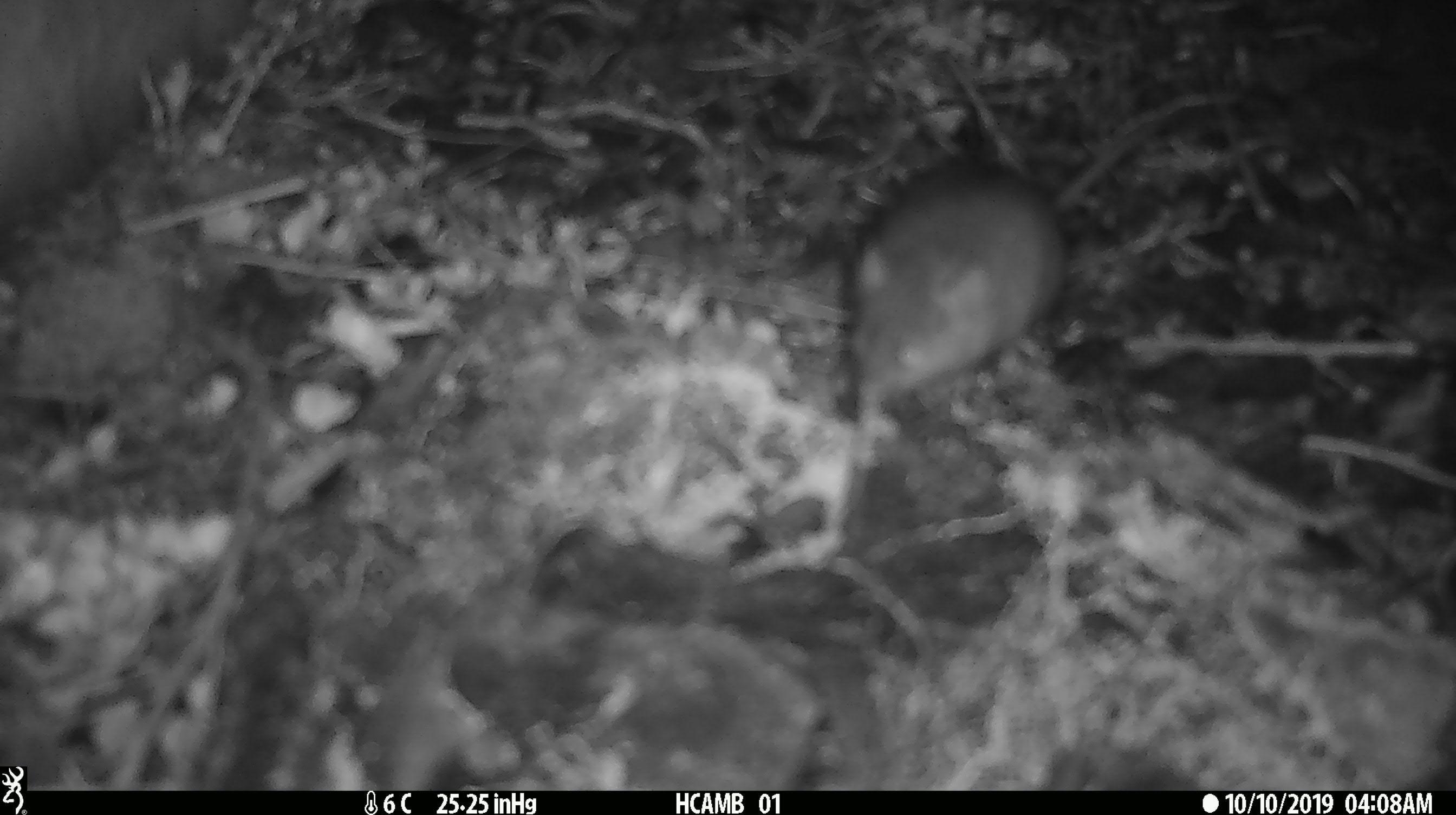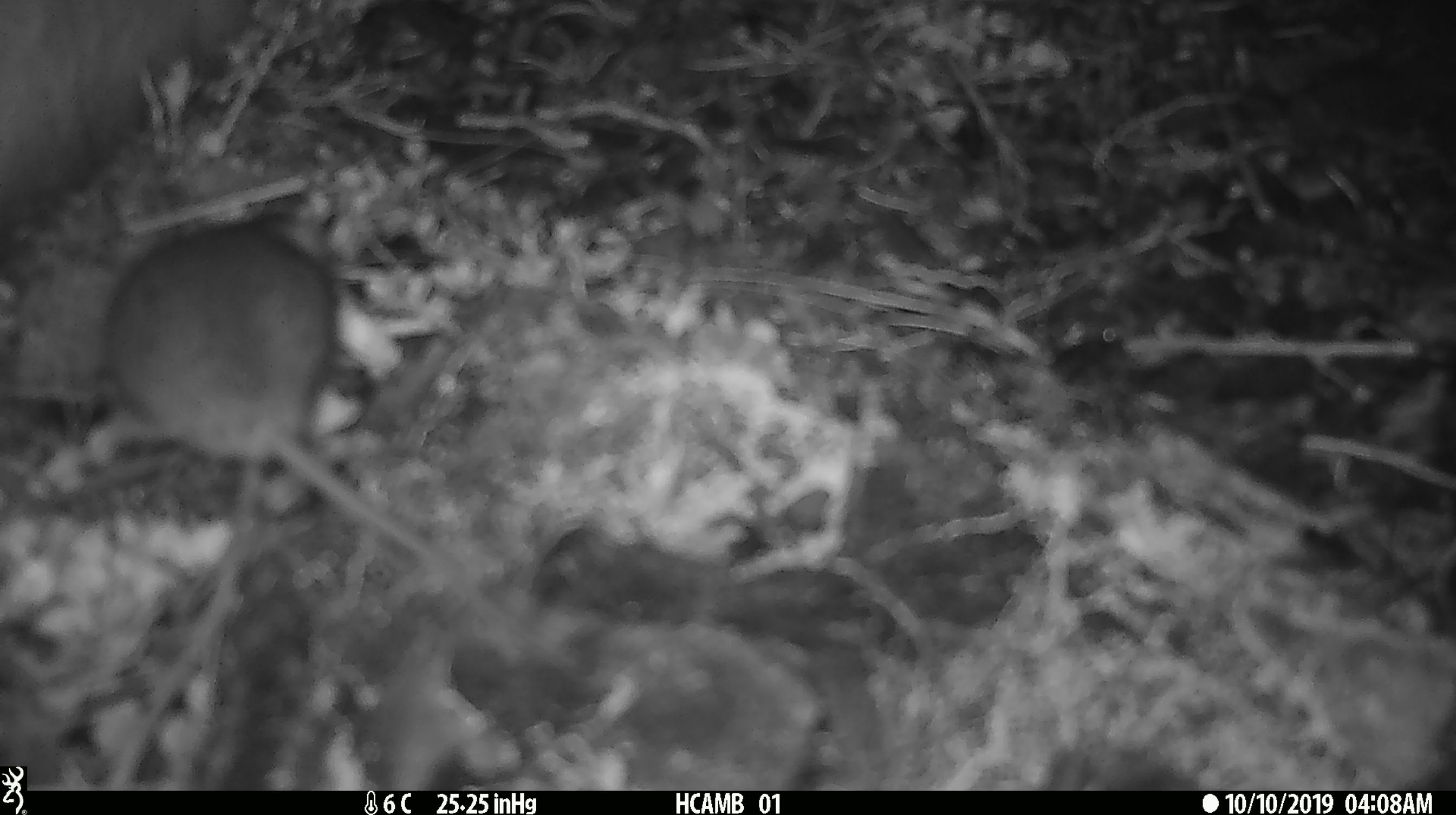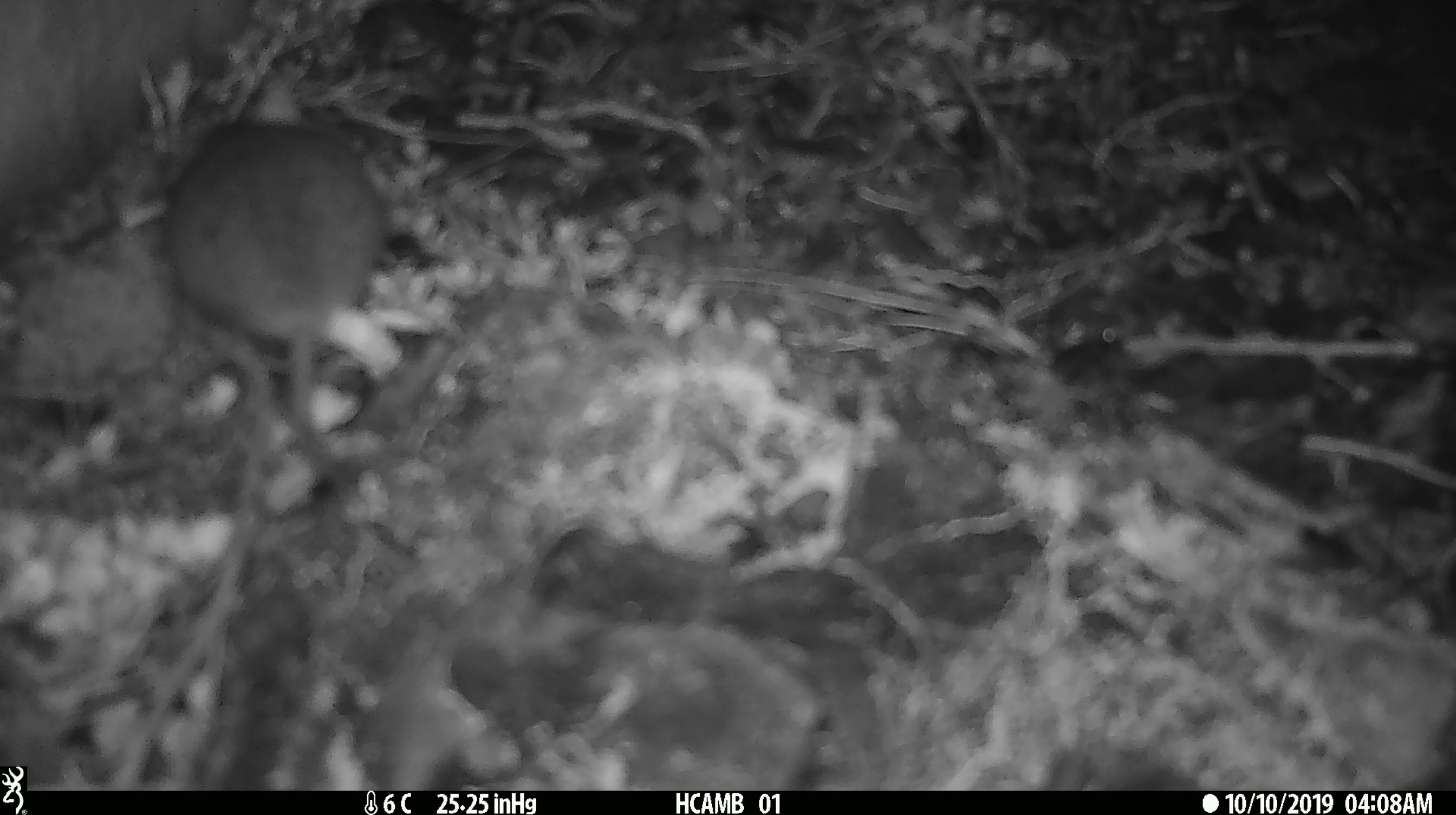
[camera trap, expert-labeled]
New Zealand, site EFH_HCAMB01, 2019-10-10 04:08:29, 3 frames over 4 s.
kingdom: Animalia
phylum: Chordata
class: Mammalia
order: Rodentia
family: Muridae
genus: Mus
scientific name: Mus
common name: mouse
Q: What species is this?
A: Mouse (Mus).